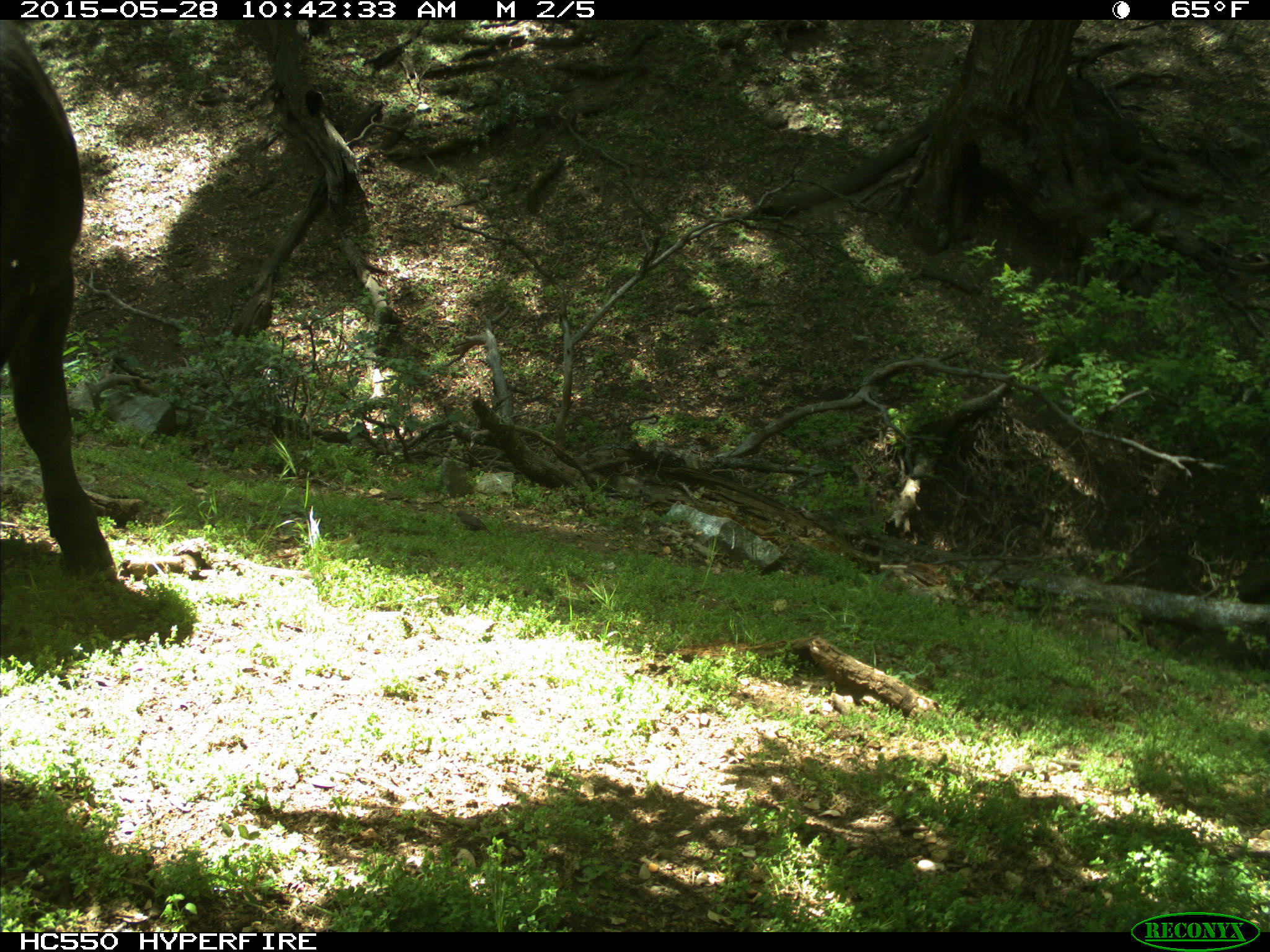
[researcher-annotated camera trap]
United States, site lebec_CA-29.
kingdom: Animalia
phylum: Chordata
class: Mammalia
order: Artiodactyla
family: Bovidae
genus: Bos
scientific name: Bos taurus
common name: domestic cow